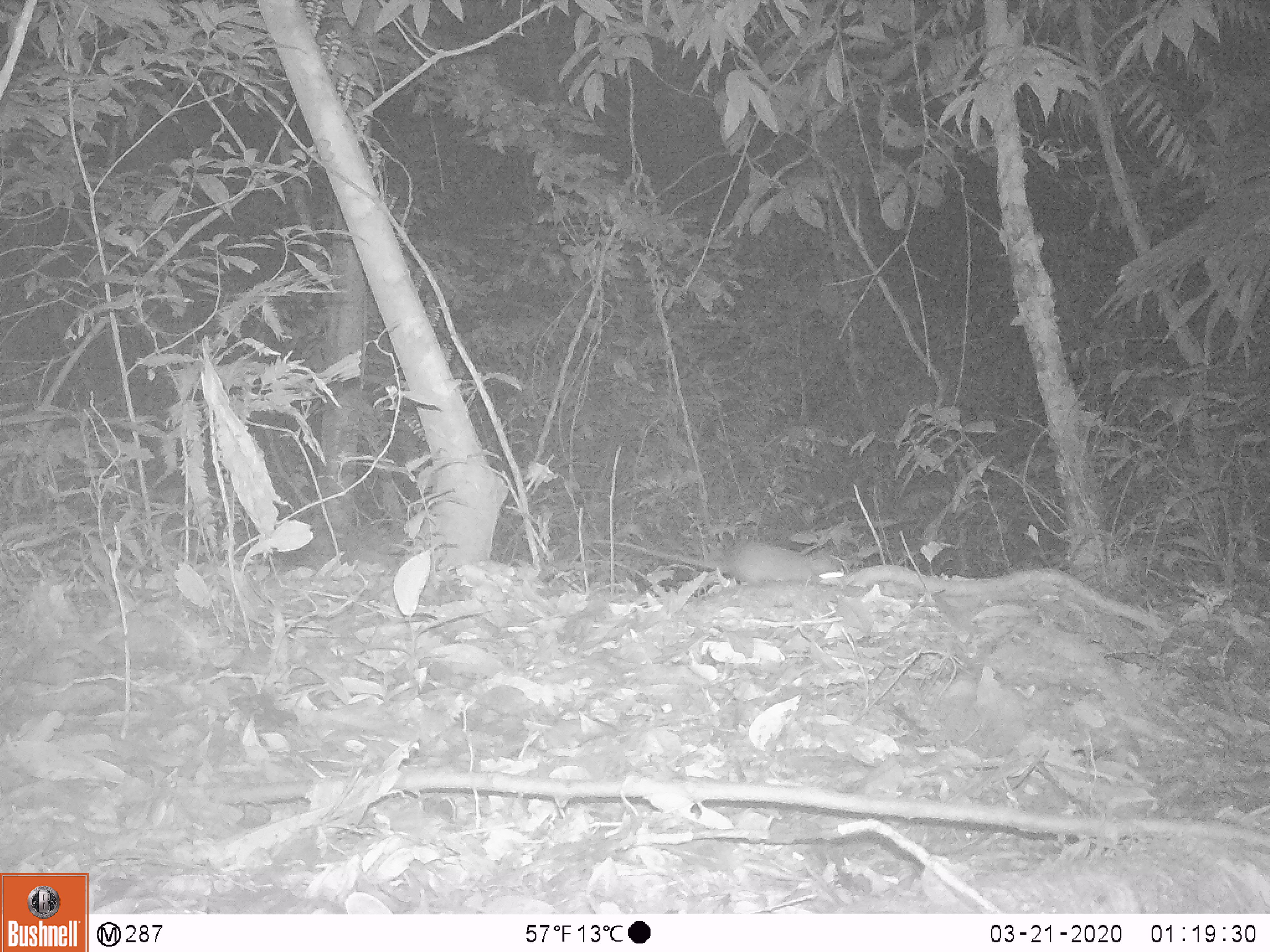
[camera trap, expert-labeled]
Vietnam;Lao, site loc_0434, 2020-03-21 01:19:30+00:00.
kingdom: Animalia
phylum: Chordata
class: Mammalia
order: Rodentia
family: Muridae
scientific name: Muridae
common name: old-world mice and rats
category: unidentified murid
Unidentified murid (old-world mice and rats) (Muridae). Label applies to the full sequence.